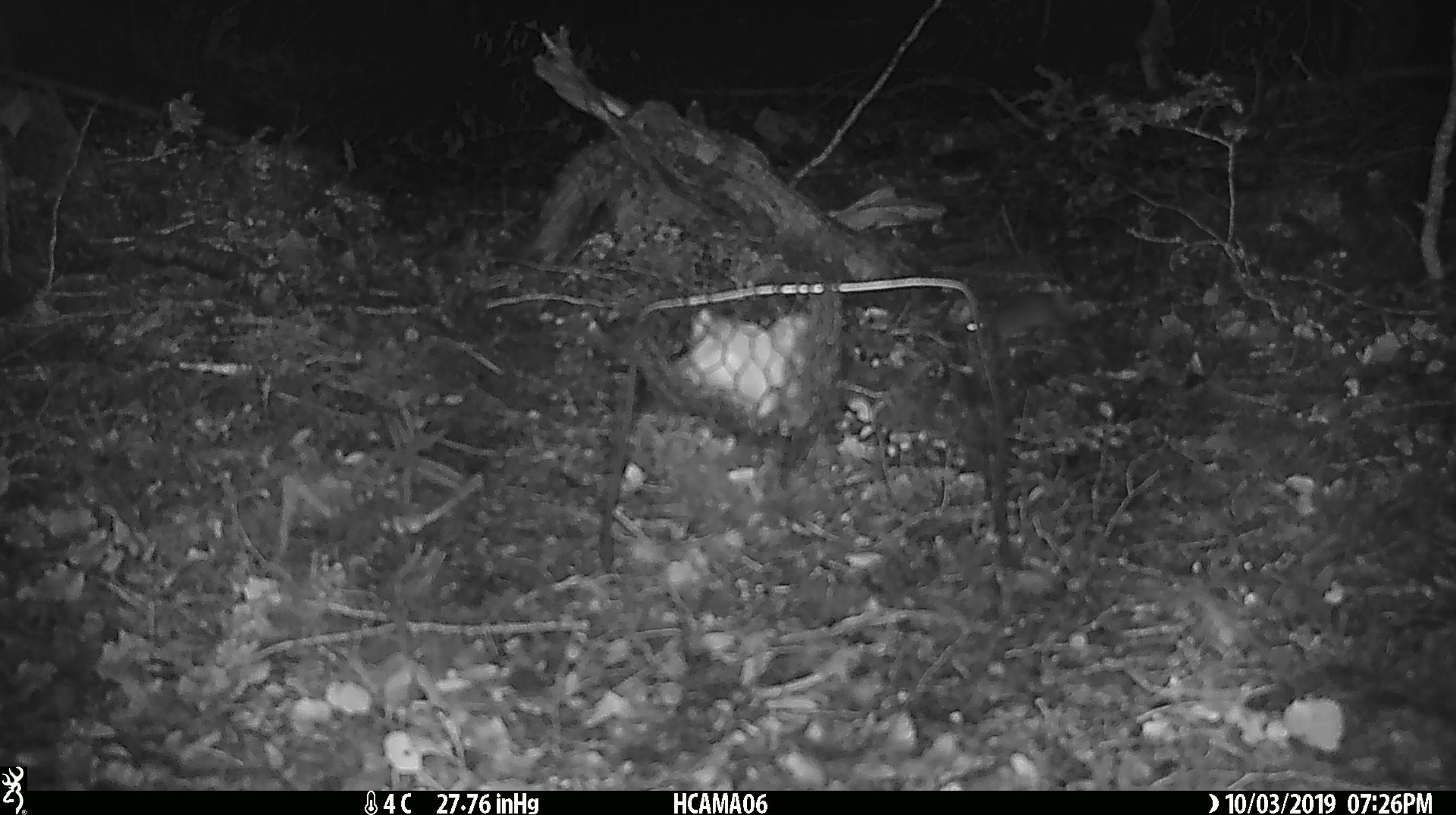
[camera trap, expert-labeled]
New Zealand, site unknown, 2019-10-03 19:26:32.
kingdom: Animalia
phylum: Chordata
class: Mammalia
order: Rodentia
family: Muridae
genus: Mus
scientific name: Mus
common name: mouse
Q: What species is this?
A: Mouse (Mus).